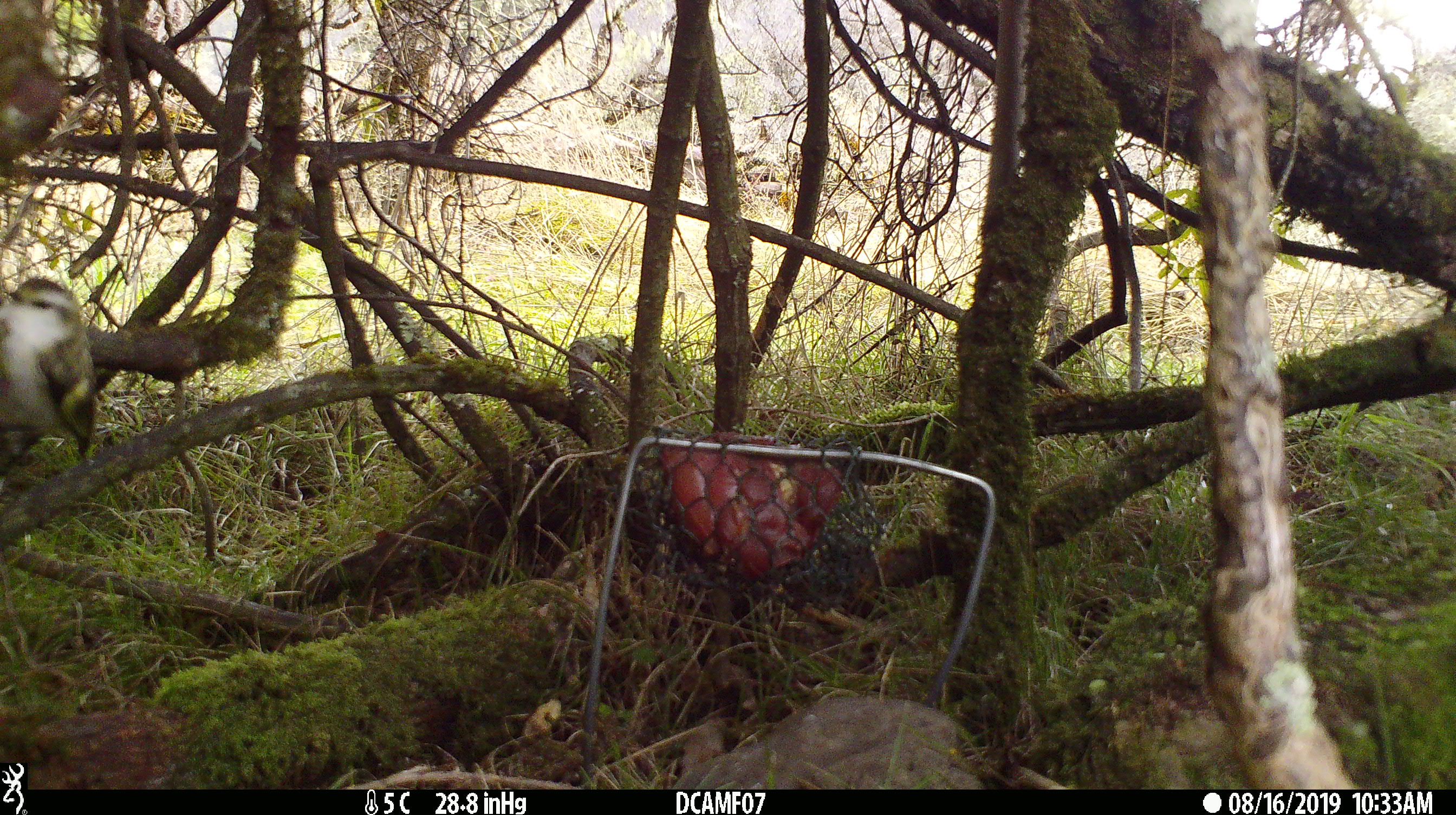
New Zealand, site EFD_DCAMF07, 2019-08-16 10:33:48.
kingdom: Animalia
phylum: Chordata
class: Aves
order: Passeriformes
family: Acanthisittidae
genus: Acanthisitta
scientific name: Acanthisitta chloris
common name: rifleman